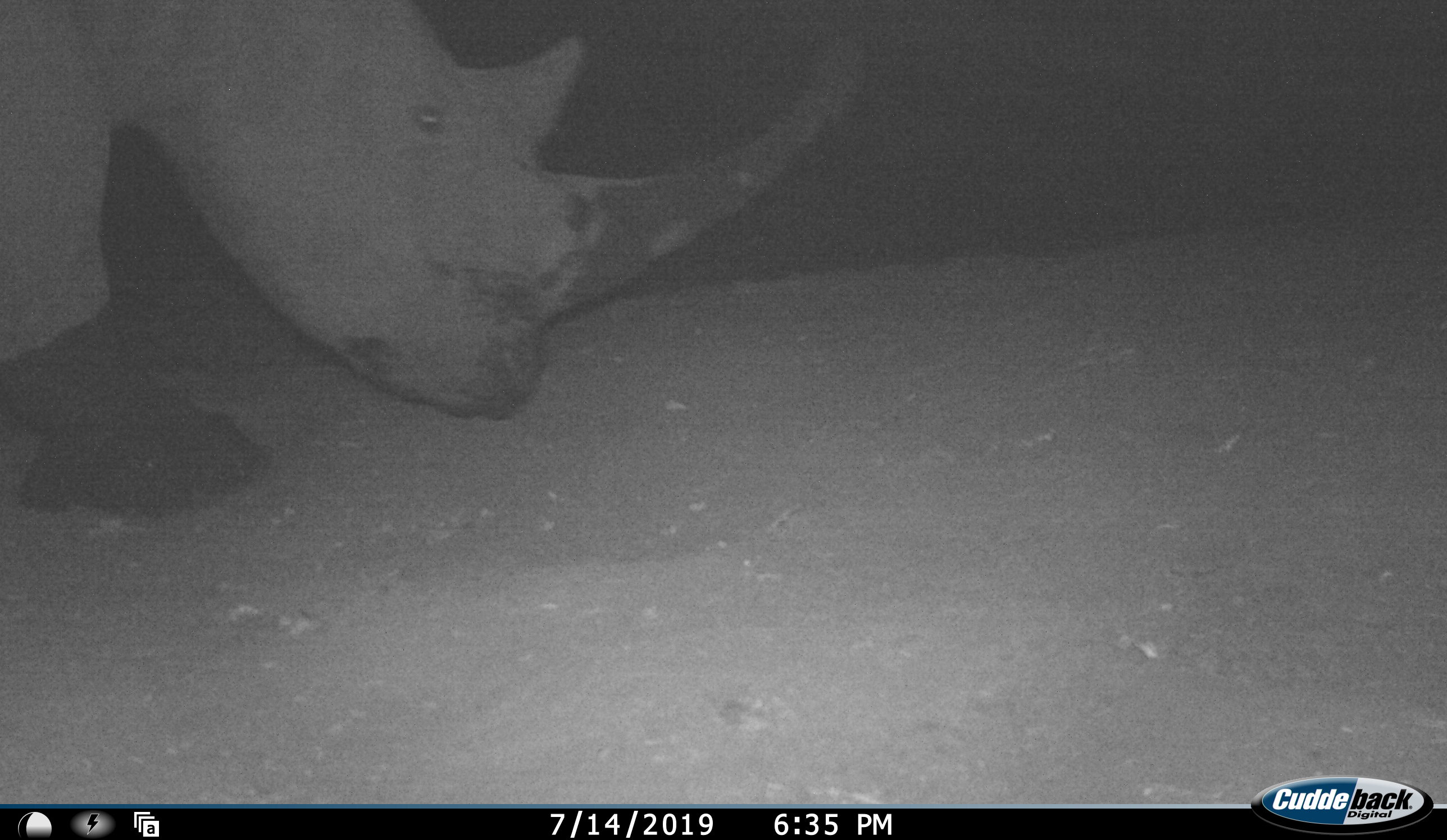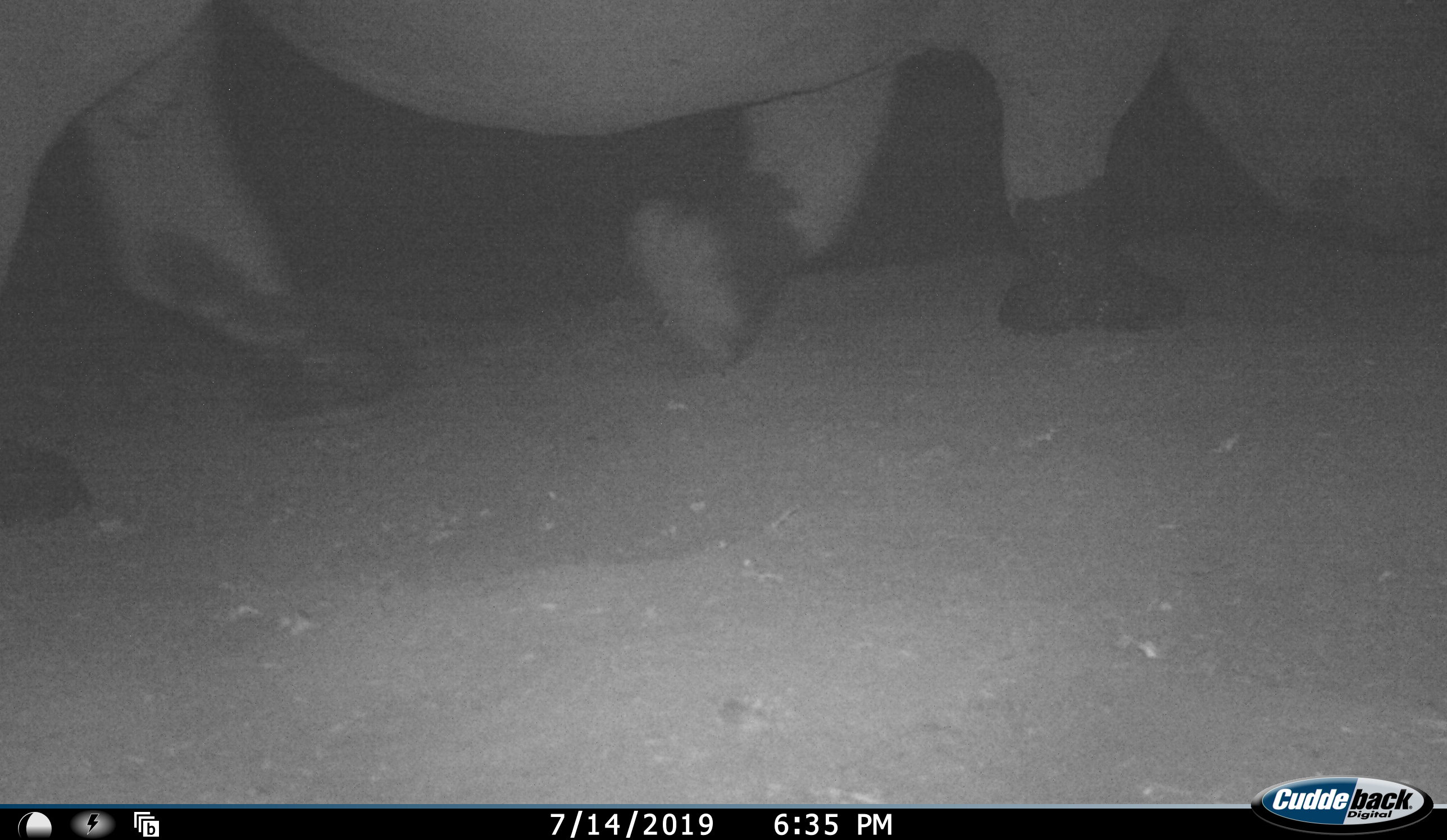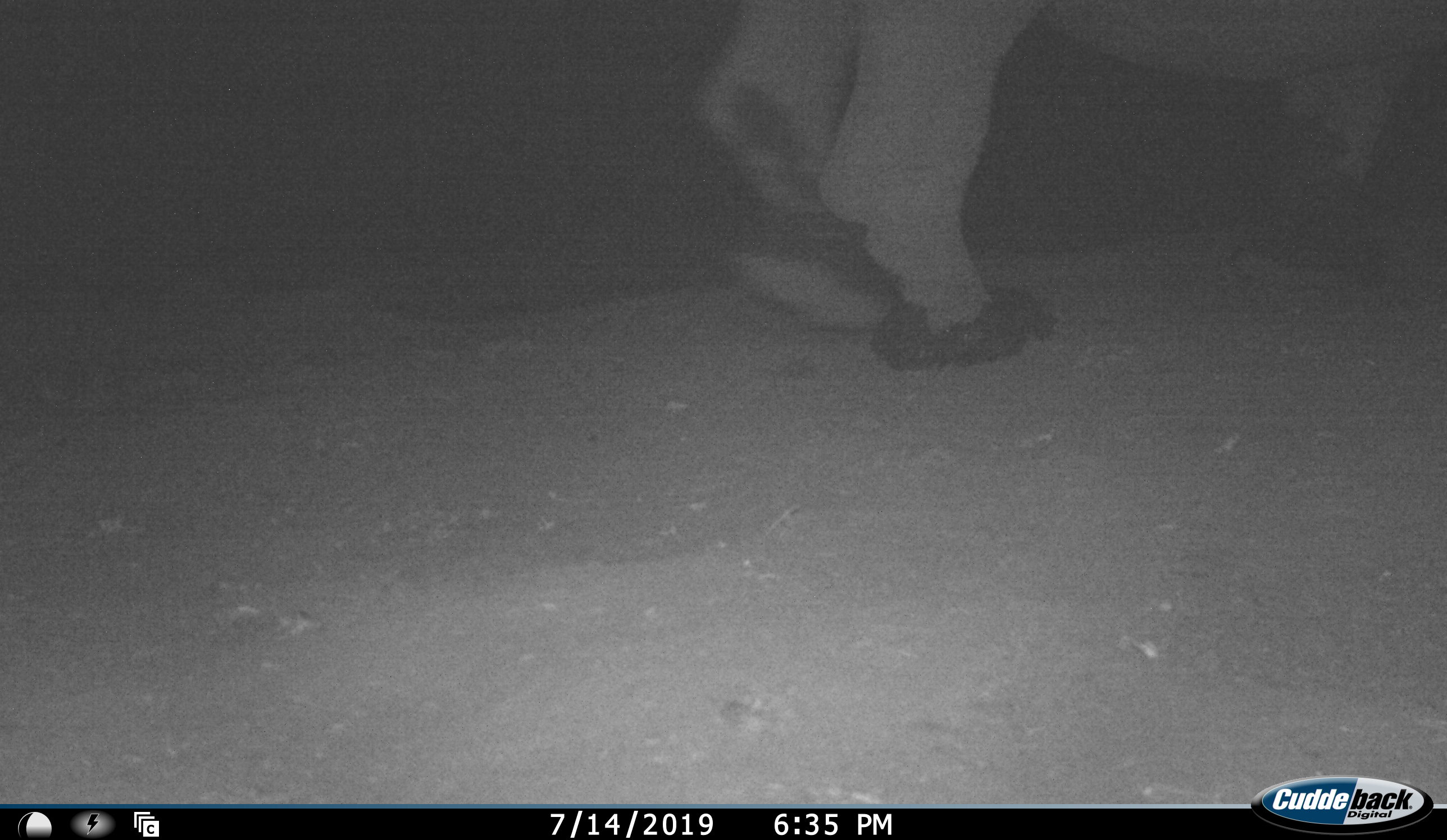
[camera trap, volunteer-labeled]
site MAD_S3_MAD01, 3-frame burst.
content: unidentified animal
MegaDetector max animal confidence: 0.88